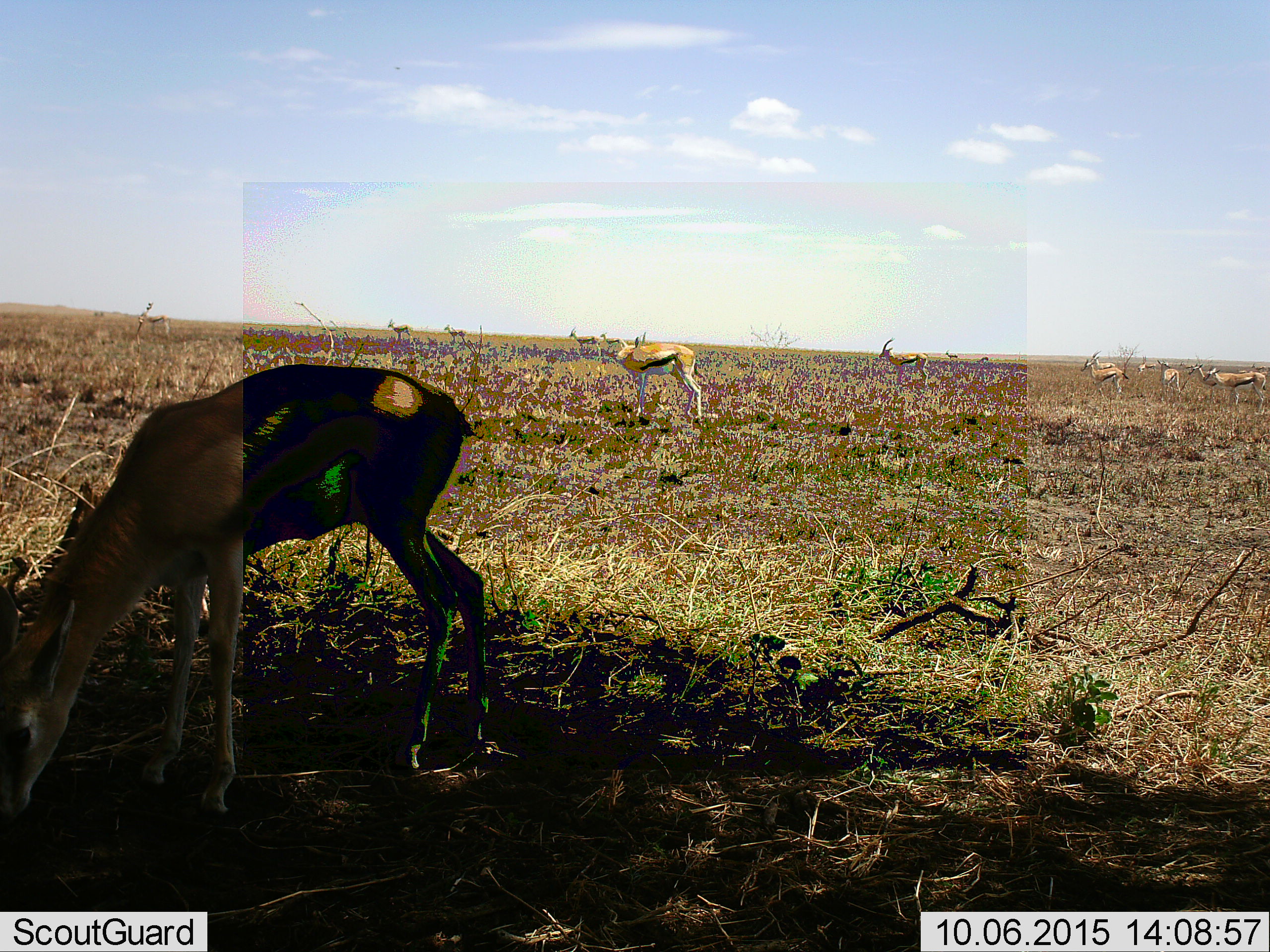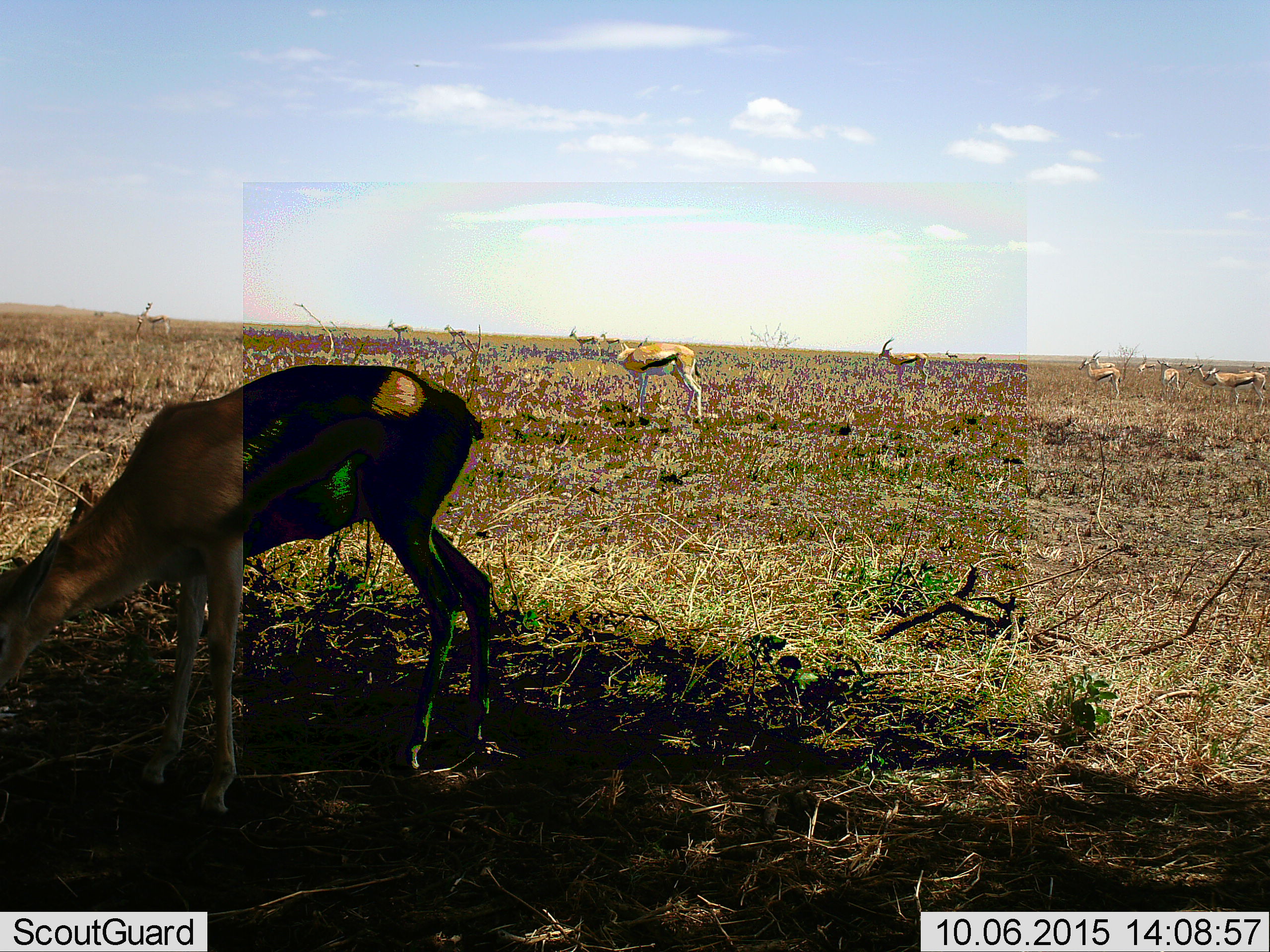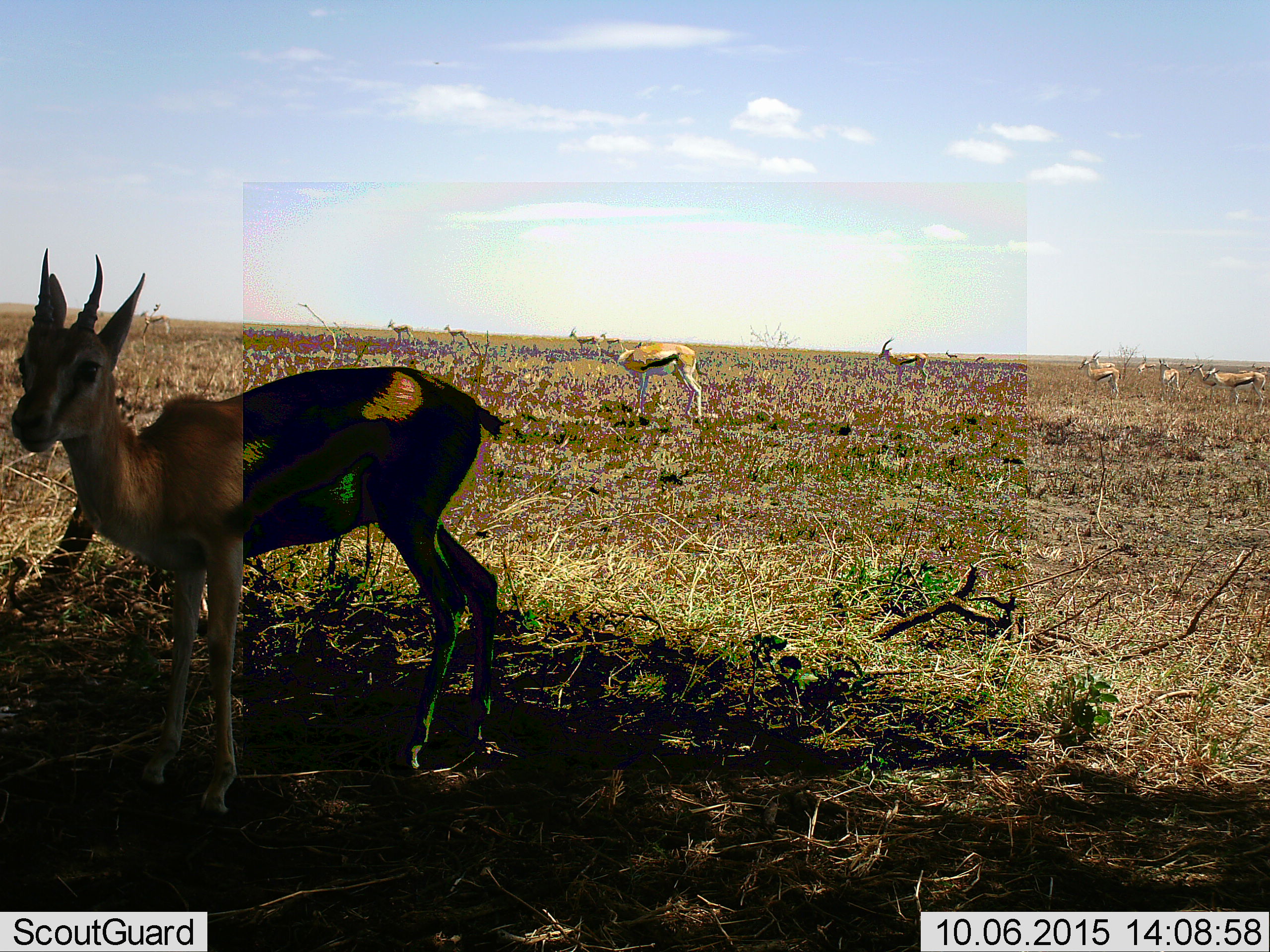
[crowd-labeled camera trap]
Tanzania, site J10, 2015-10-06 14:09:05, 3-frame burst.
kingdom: Animalia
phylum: Chordata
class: Mammalia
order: Artiodactyla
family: Bovidae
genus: Eudorcas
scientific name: Eudorcas thomsonii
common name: thomson's gazelle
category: gazellethomsons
Gazellethomsons (thomson's gazelle) (Eudorcas thomsonii), count 11-50. Behavior (volunteer vote fractions): standing 60%, resting 0%, moving 30%, interacting 0%. Young present (vote fraction): 0%. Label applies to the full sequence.